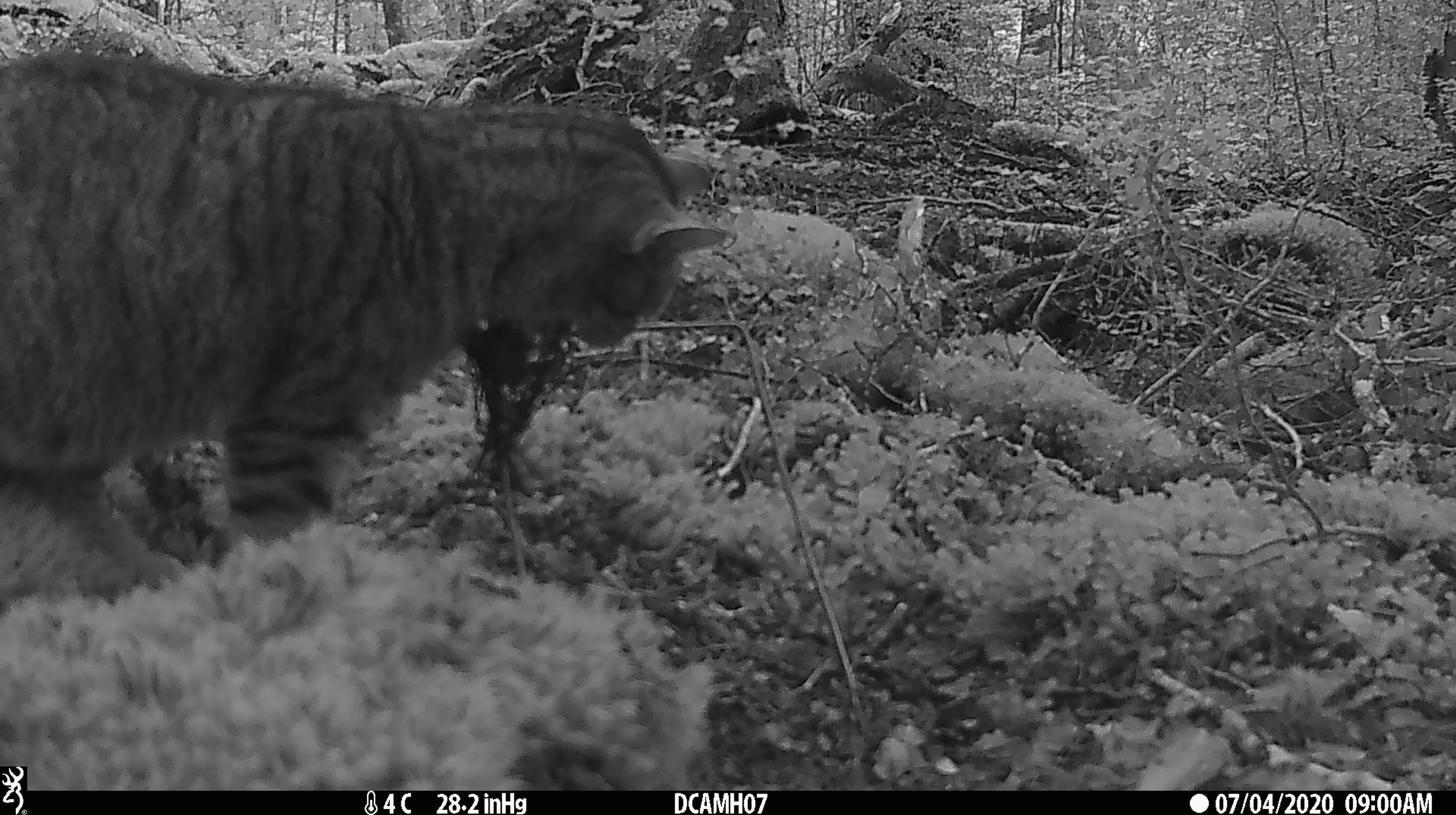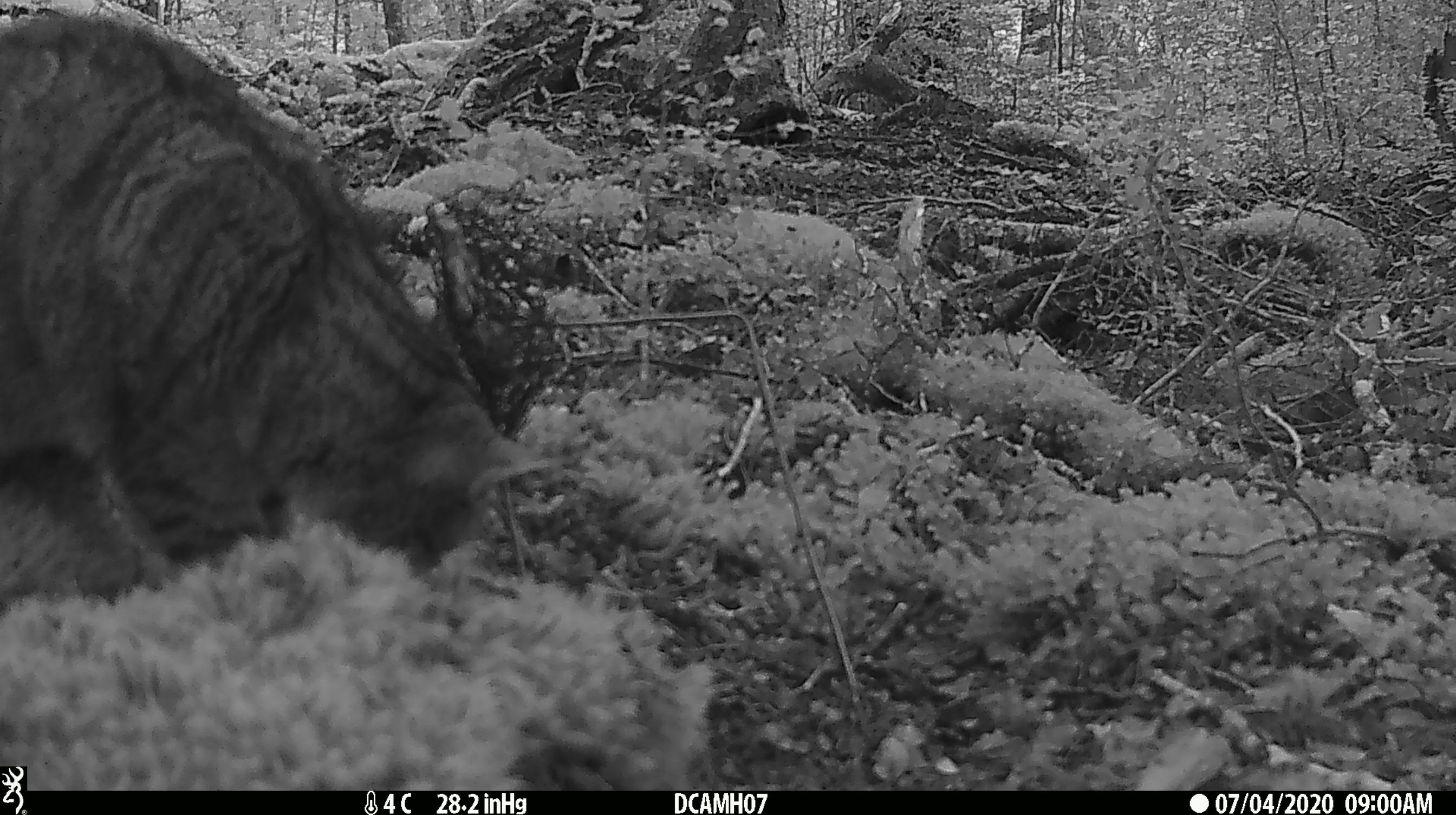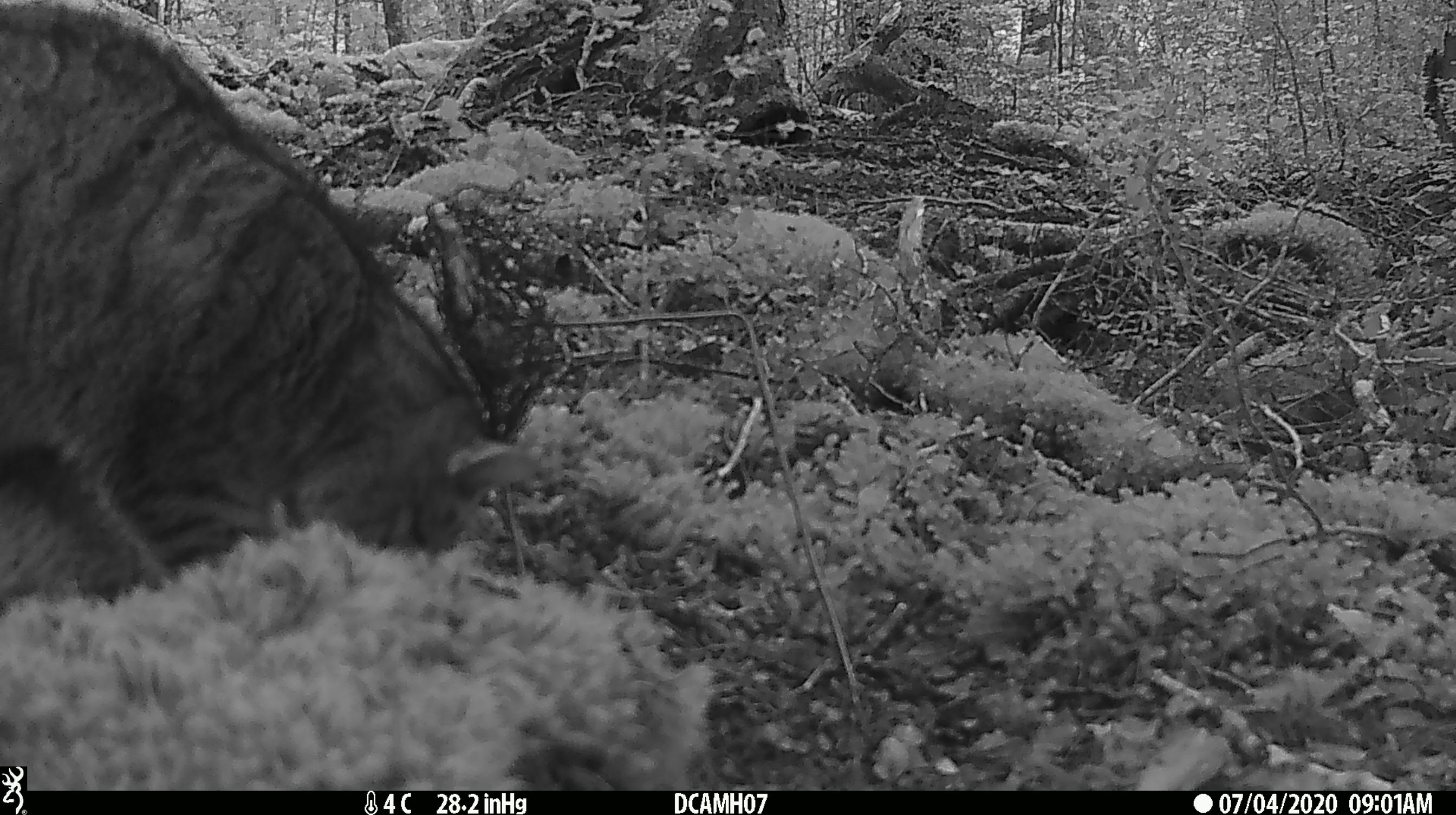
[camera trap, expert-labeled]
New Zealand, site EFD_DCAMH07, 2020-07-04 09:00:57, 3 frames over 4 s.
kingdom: Animalia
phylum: Chordata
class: Mammalia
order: Carnivora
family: Felidae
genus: Felis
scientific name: Felis catus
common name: domestic cat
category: cat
Cat (domestic cat) (Felis catus).